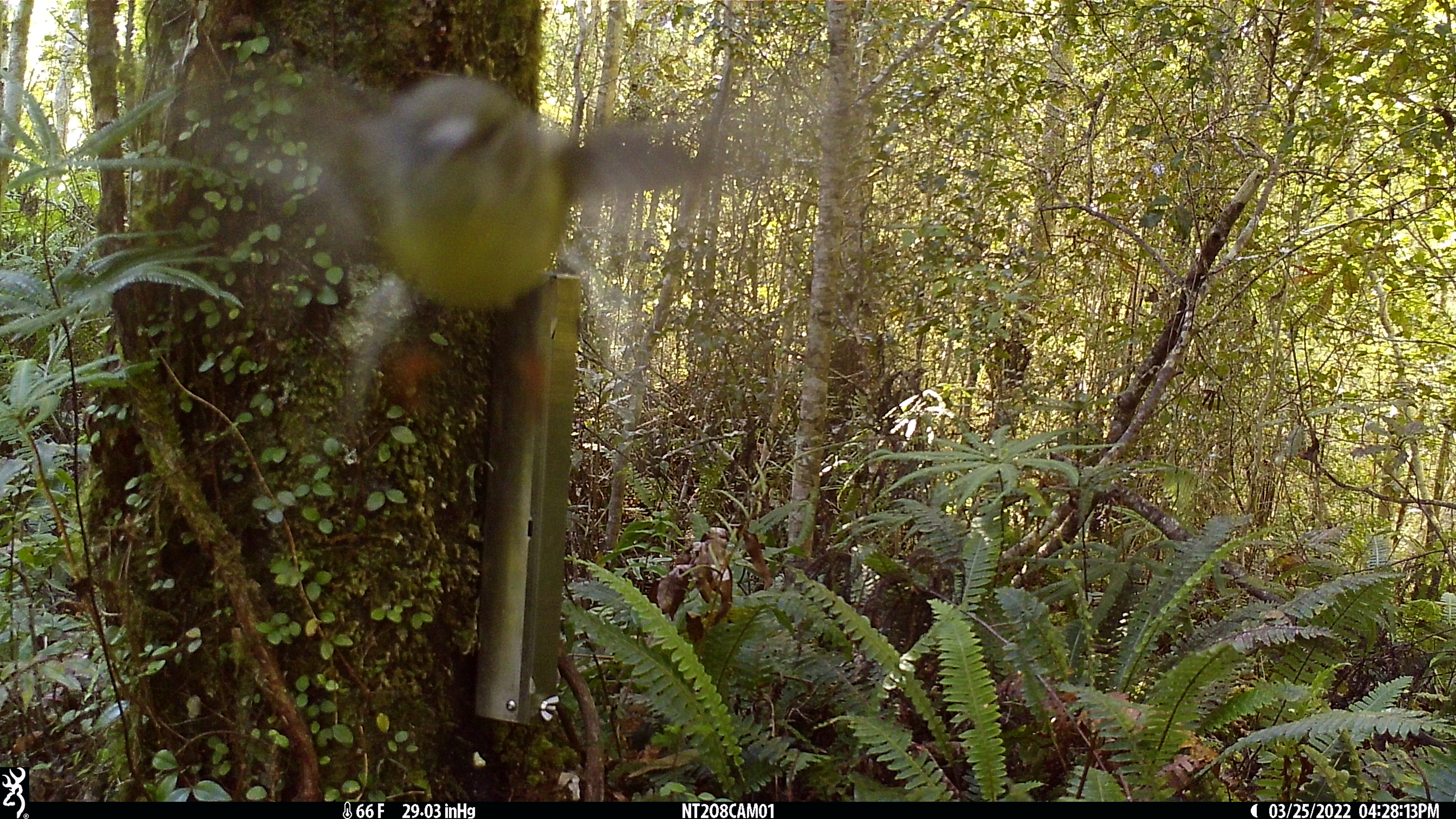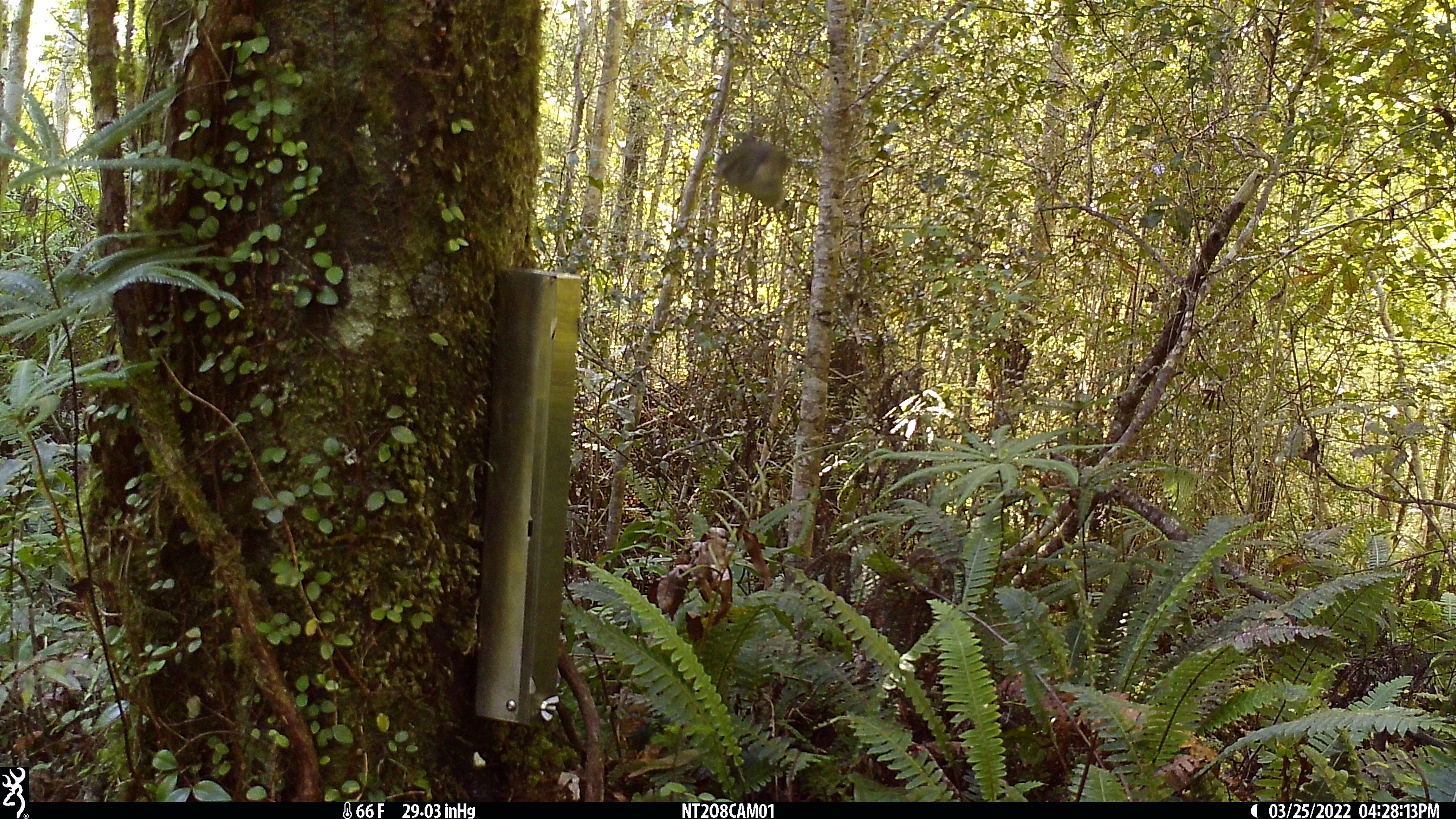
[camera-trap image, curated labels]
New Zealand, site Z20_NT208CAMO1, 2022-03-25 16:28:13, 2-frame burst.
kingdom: Animalia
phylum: Chordata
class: Aves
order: Passeriformes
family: Petroicidae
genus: Petroica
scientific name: Petroica macrocephala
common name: tomtit